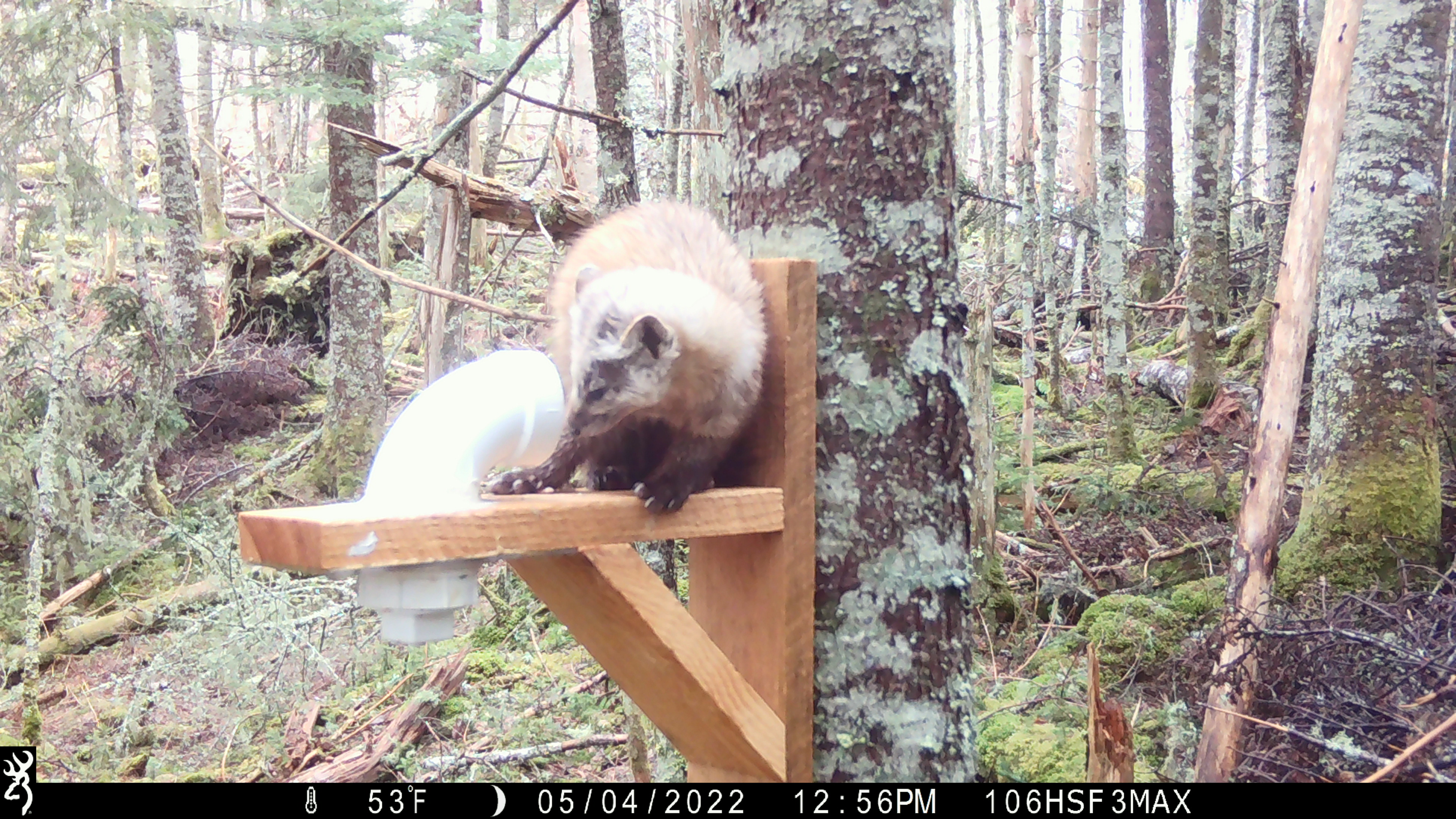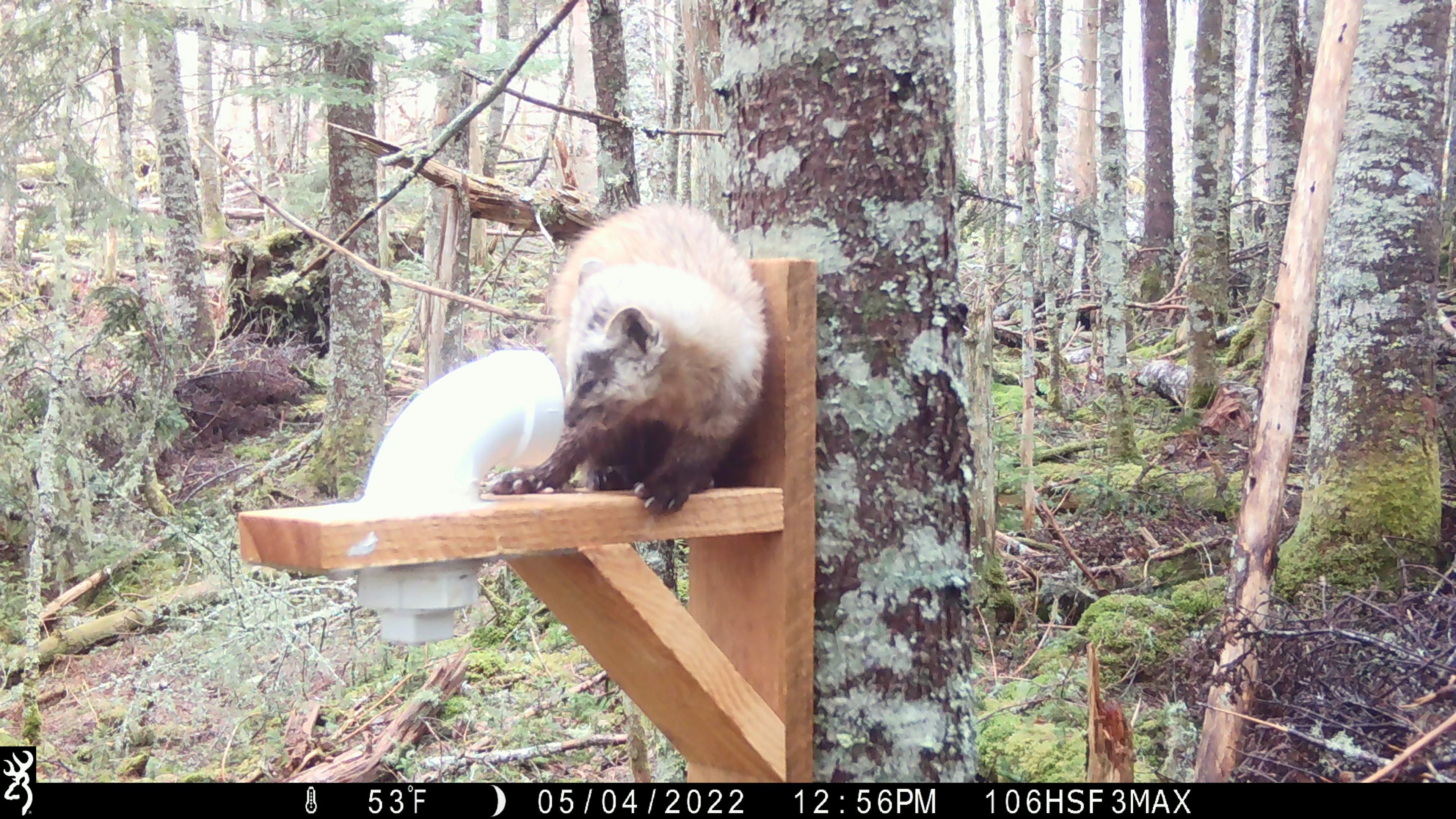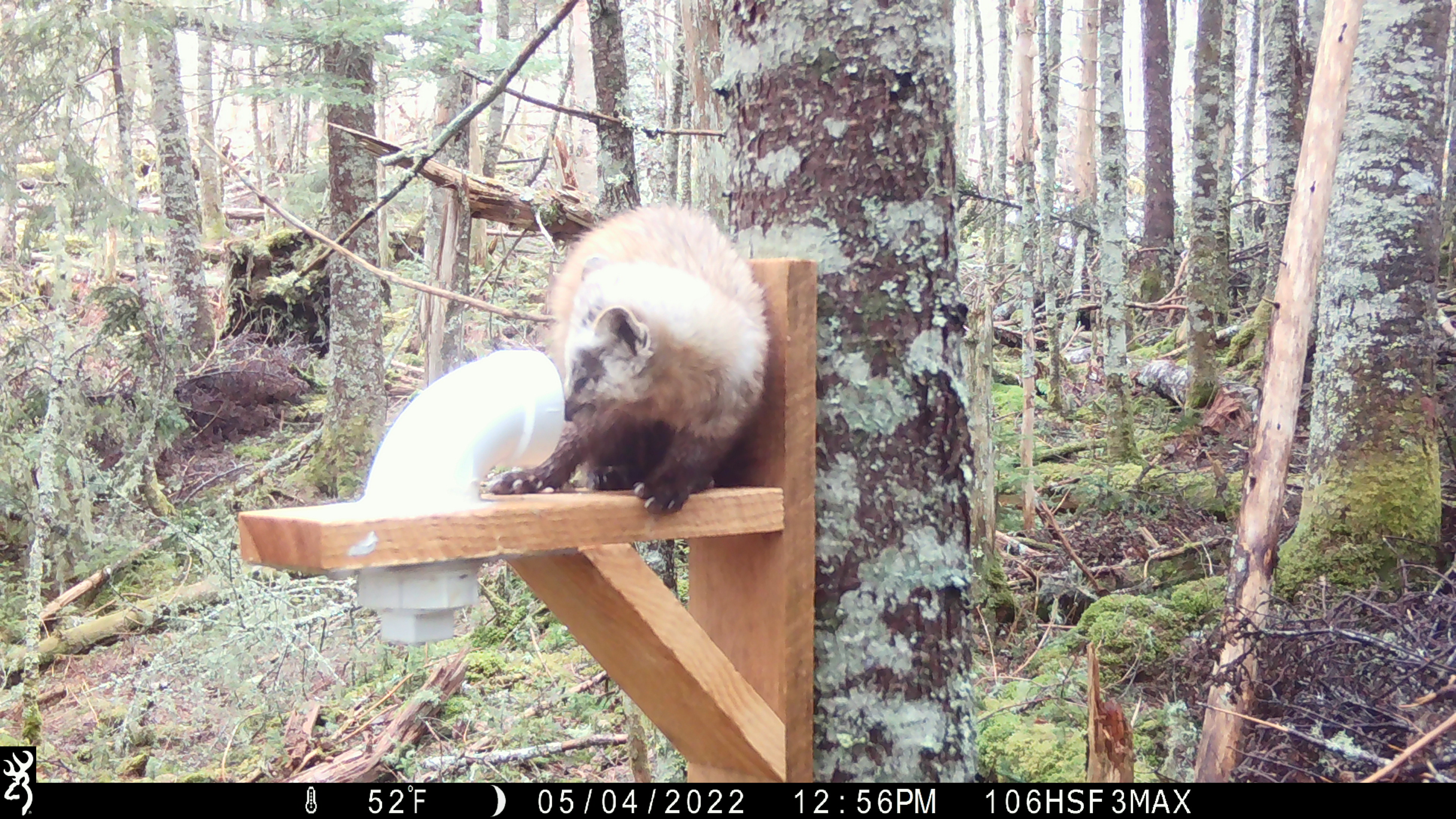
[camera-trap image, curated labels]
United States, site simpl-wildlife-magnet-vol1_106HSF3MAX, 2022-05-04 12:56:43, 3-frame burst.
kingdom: Animalia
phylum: Chordata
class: Mammalia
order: Carnivora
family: Mustelidae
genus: Martes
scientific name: Martes americana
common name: american marten